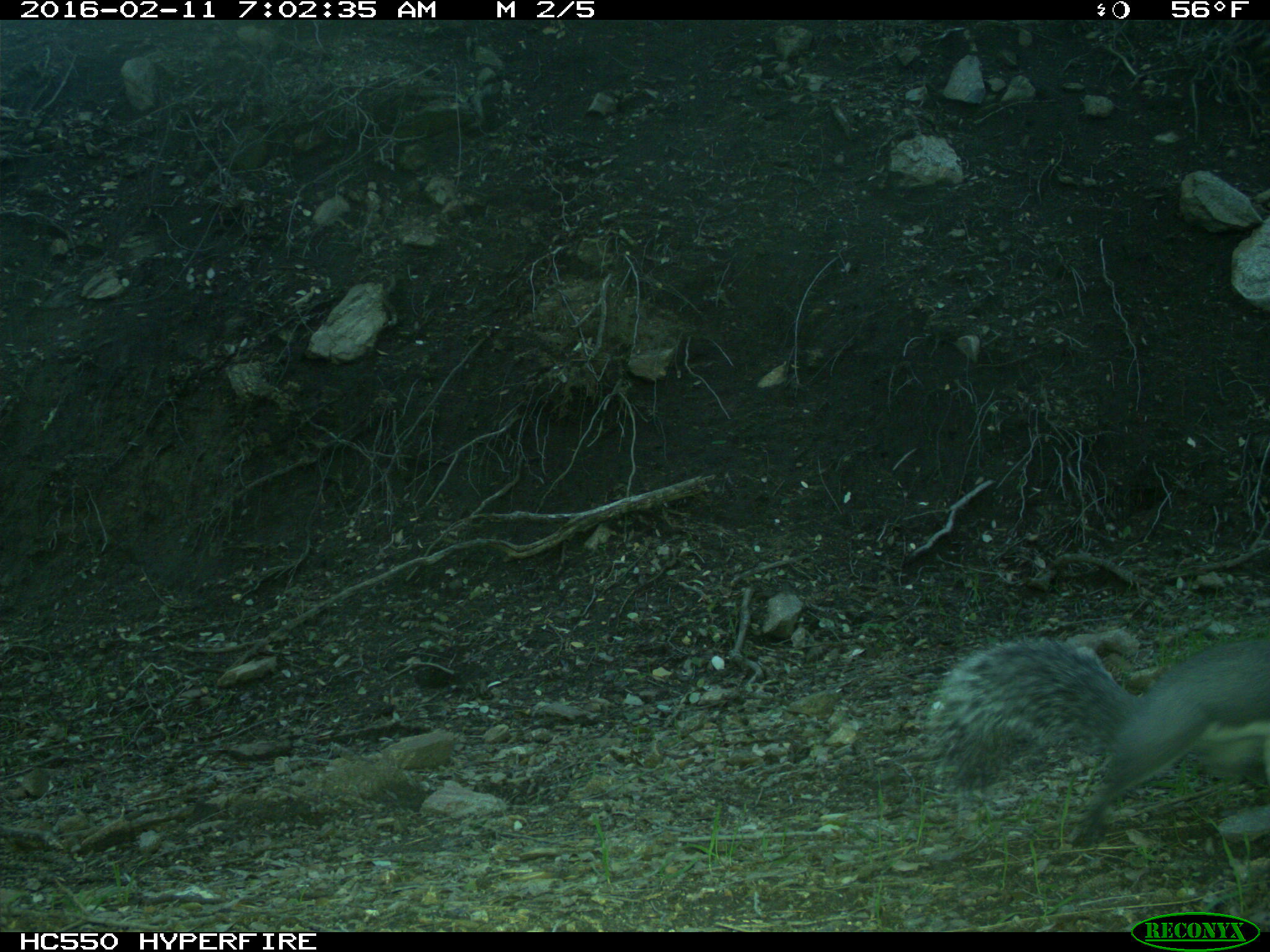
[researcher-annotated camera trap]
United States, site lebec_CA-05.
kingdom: Animalia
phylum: Chordata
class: Mammalia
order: Rodentia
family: Sciuridae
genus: Sciurus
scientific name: Sciurus carolinensis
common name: eastern gray squirrel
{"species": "Sciurus carolinensis (eastern gray squirrel)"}